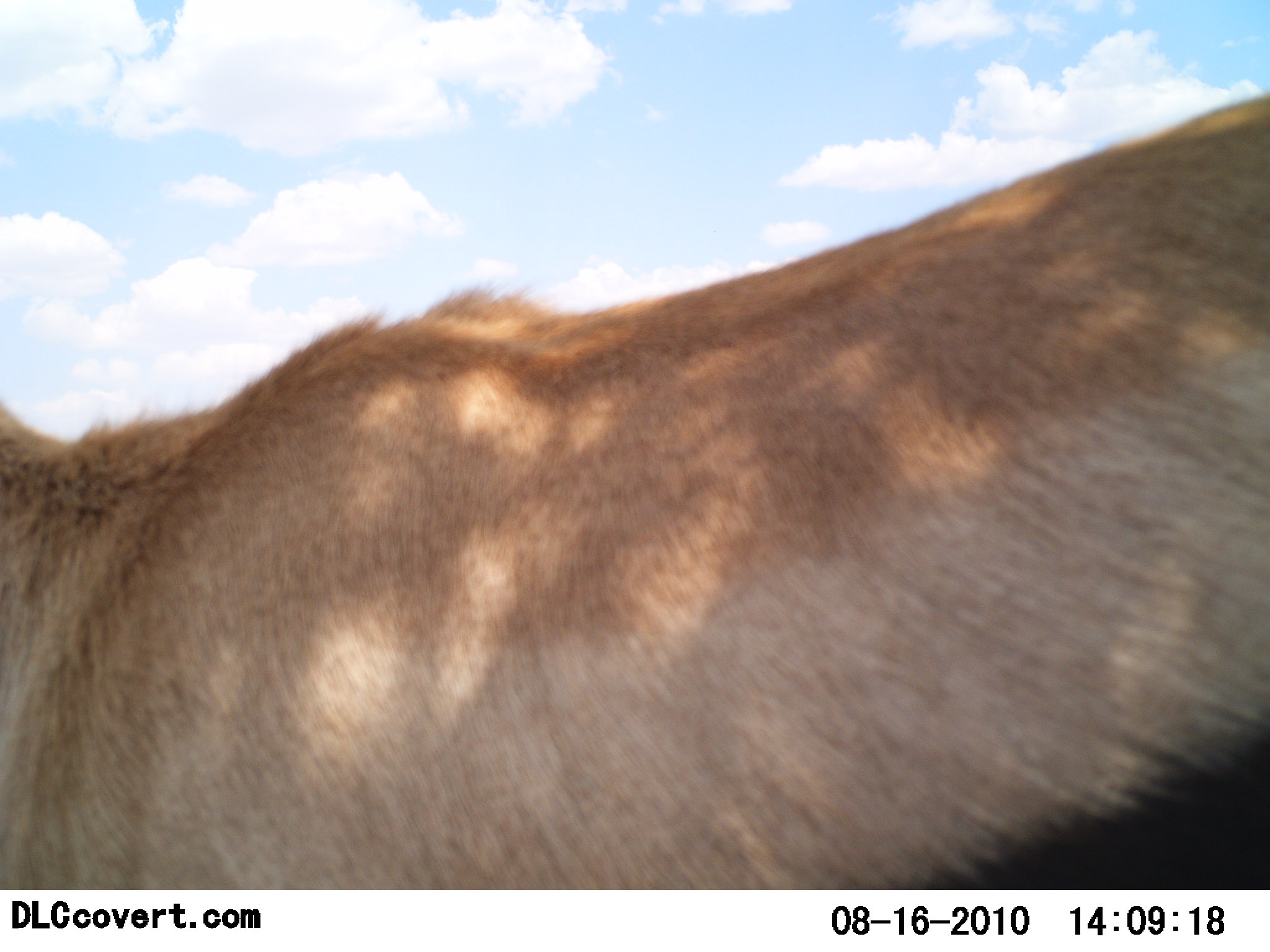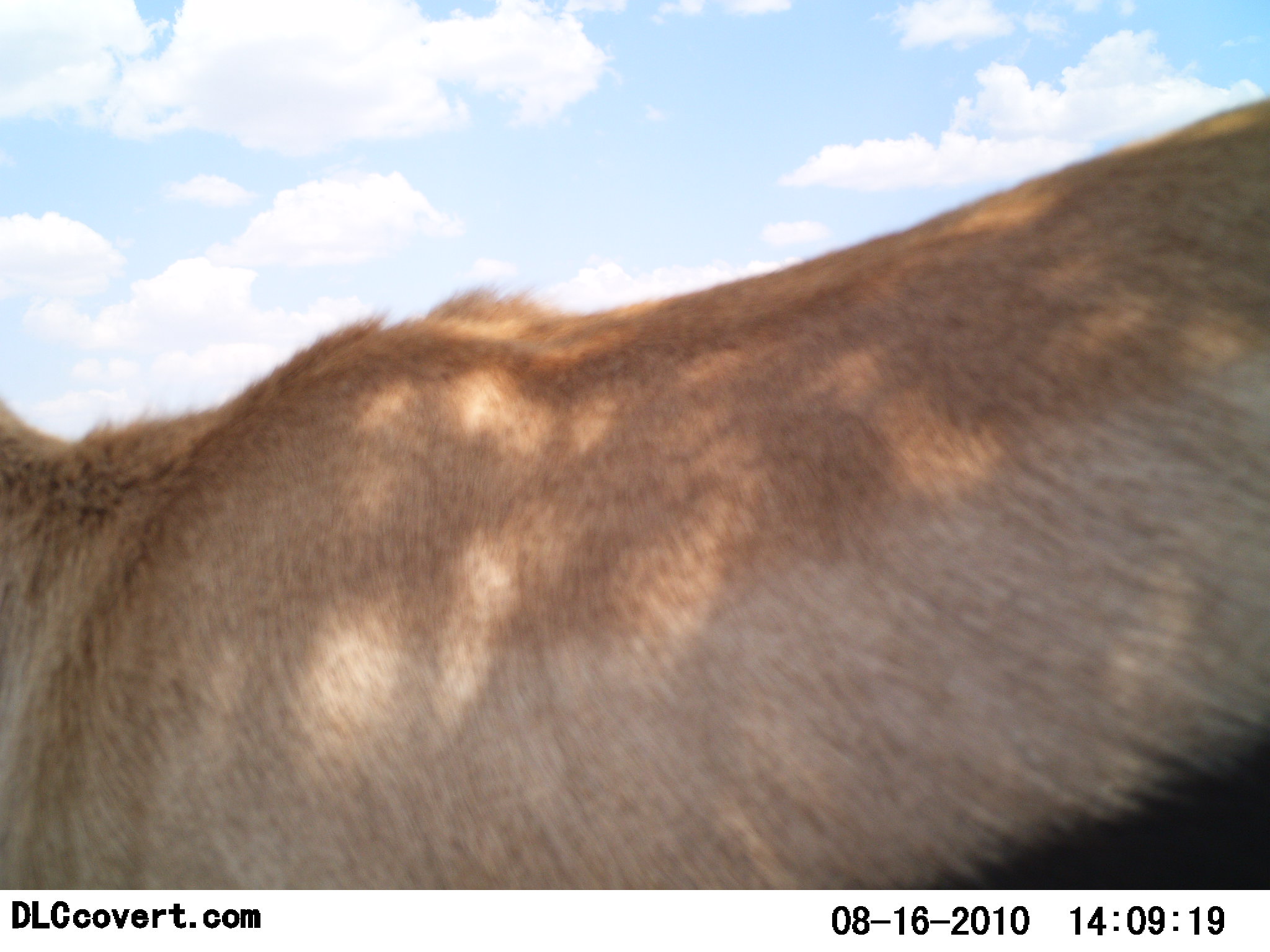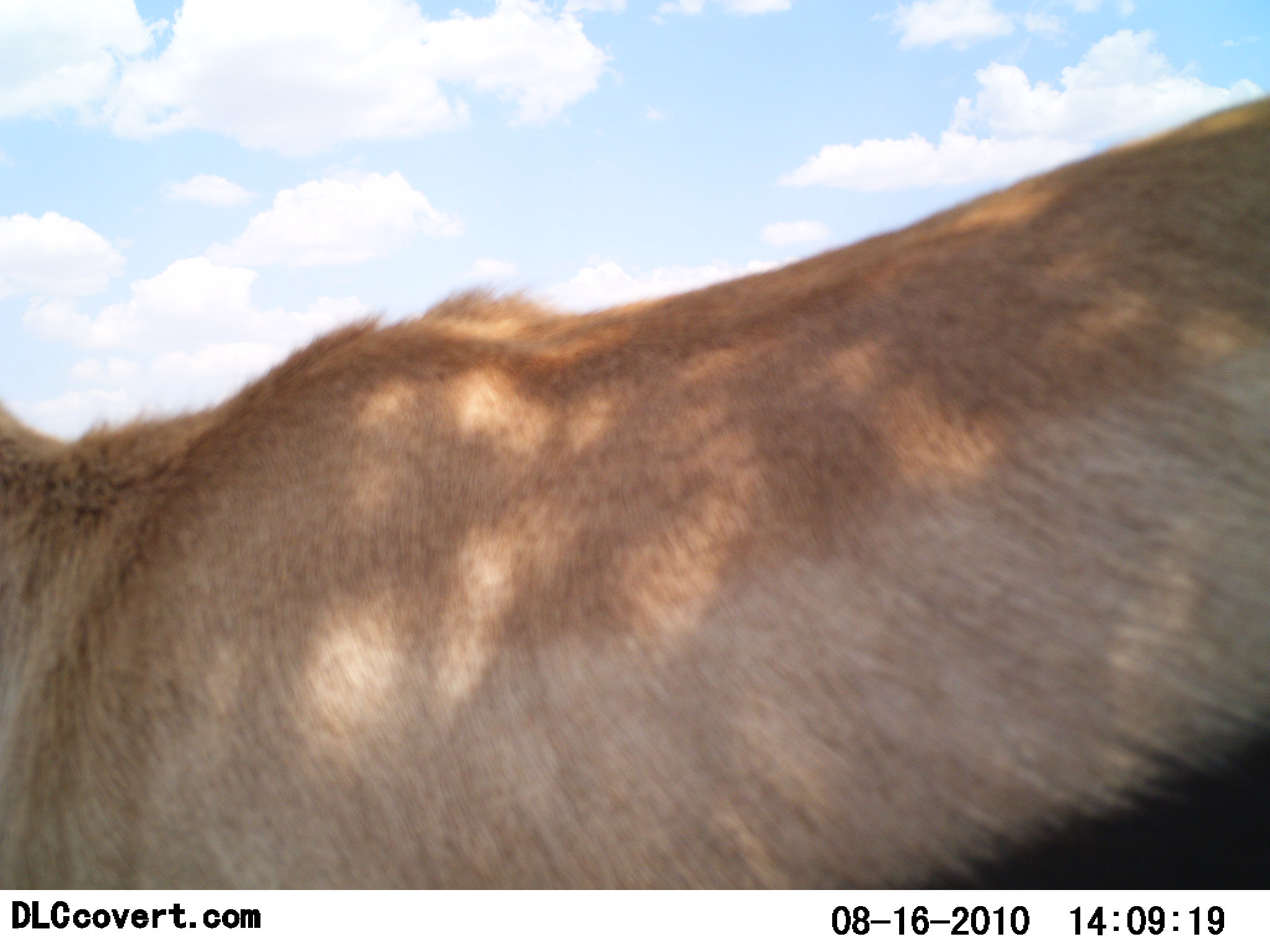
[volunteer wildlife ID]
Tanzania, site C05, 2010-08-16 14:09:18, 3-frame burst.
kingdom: Animalia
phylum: Chordata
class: Mammalia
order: Artiodactyla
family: Bovidae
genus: Eudorcas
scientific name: Eudorcas thomsonii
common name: thomson's gazelle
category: gazellethomsons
Gazellethomsons (thomson's gazelle) (Eudorcas thomsonii), count 1. Behavior (volunteer vote fractions): standing 100%, resting 0%, moving 0%, interacting 0%. Young present (vote fraction): 0%. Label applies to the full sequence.